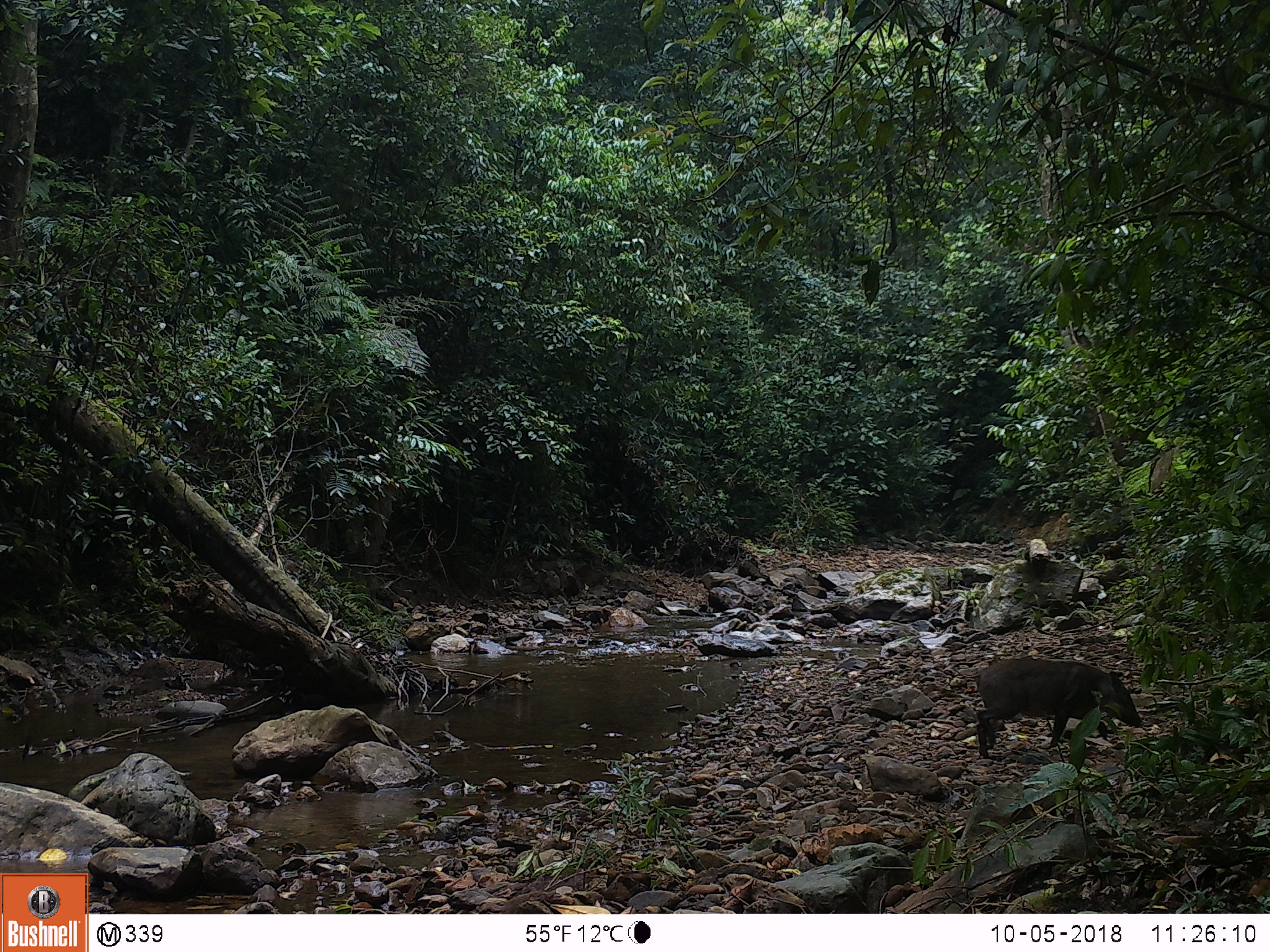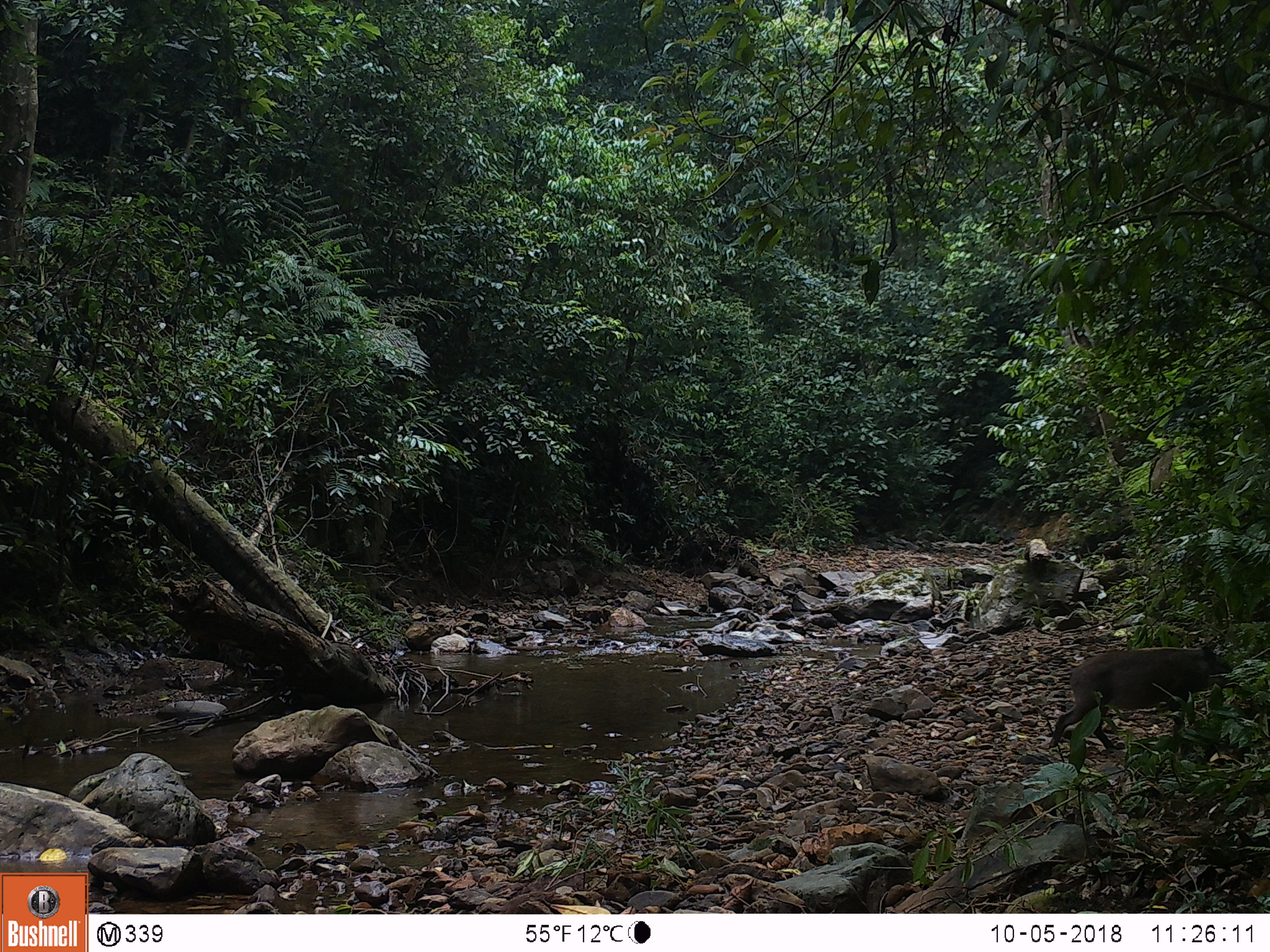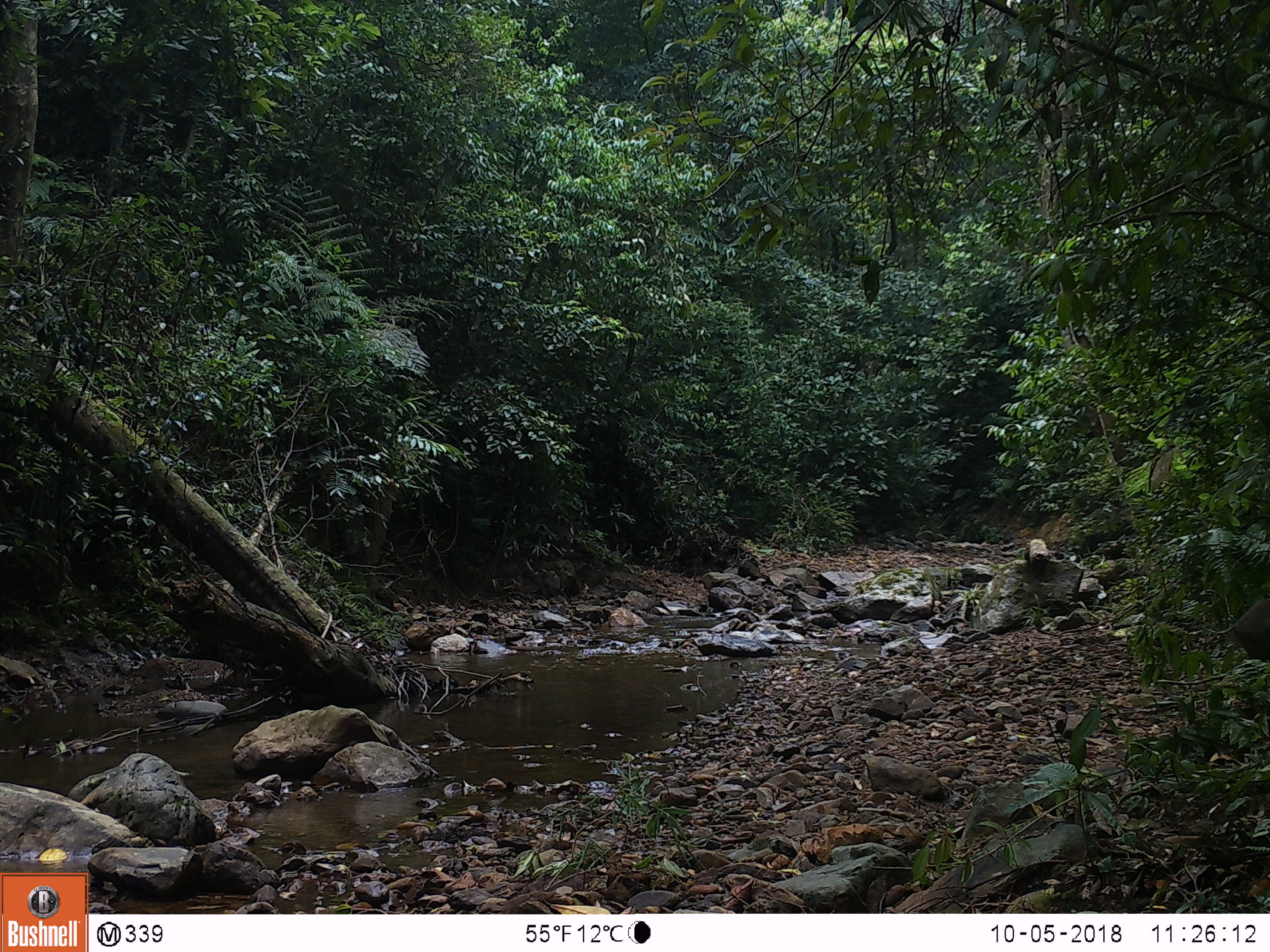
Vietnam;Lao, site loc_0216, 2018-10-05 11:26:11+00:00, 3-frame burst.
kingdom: Animalia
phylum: Chordata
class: Mammalia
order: Artiodactyla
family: Suidae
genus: Sus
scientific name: Sus scrofa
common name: eurasian wild pig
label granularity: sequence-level